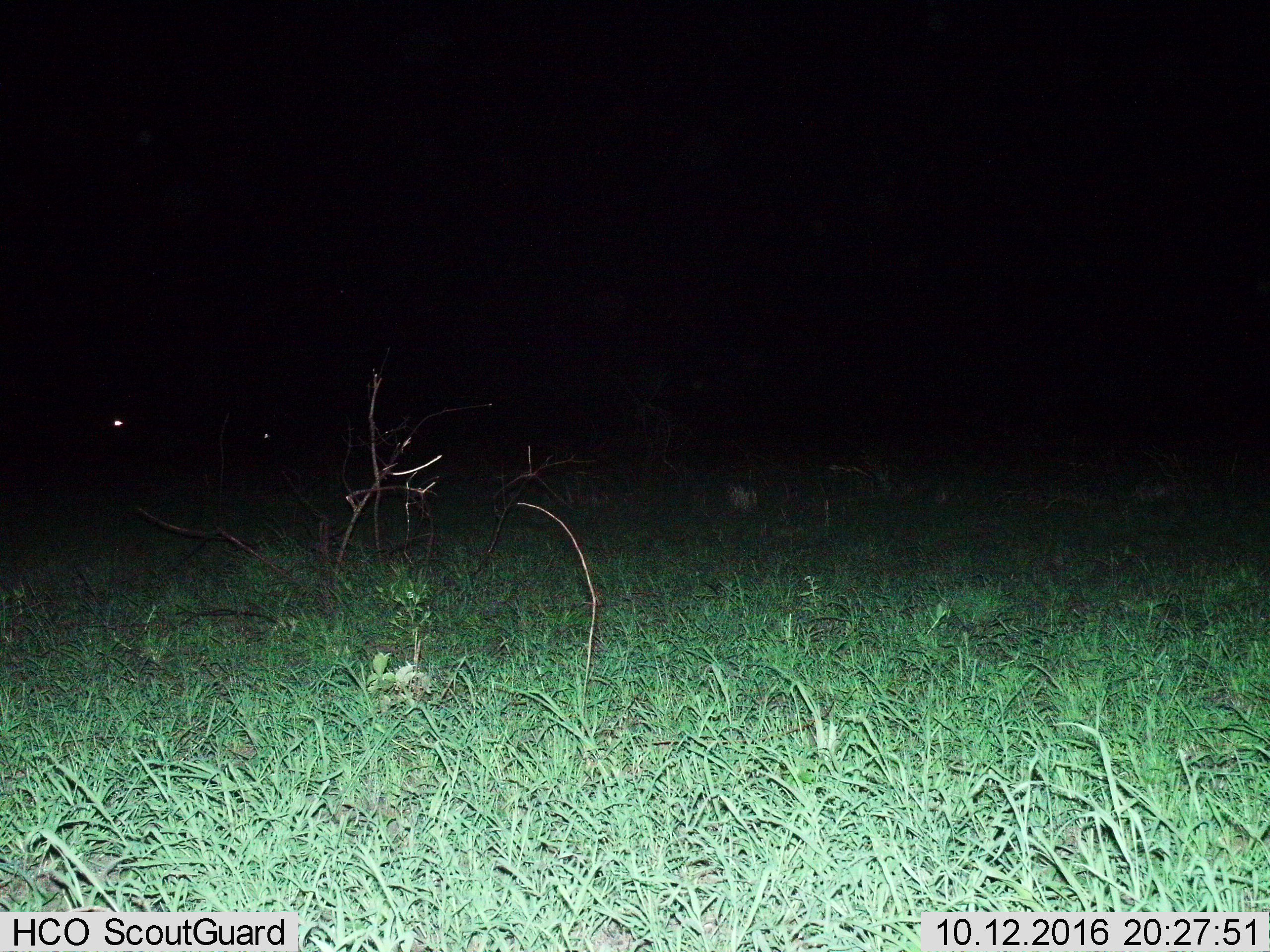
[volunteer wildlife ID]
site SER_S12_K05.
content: unidentified animal